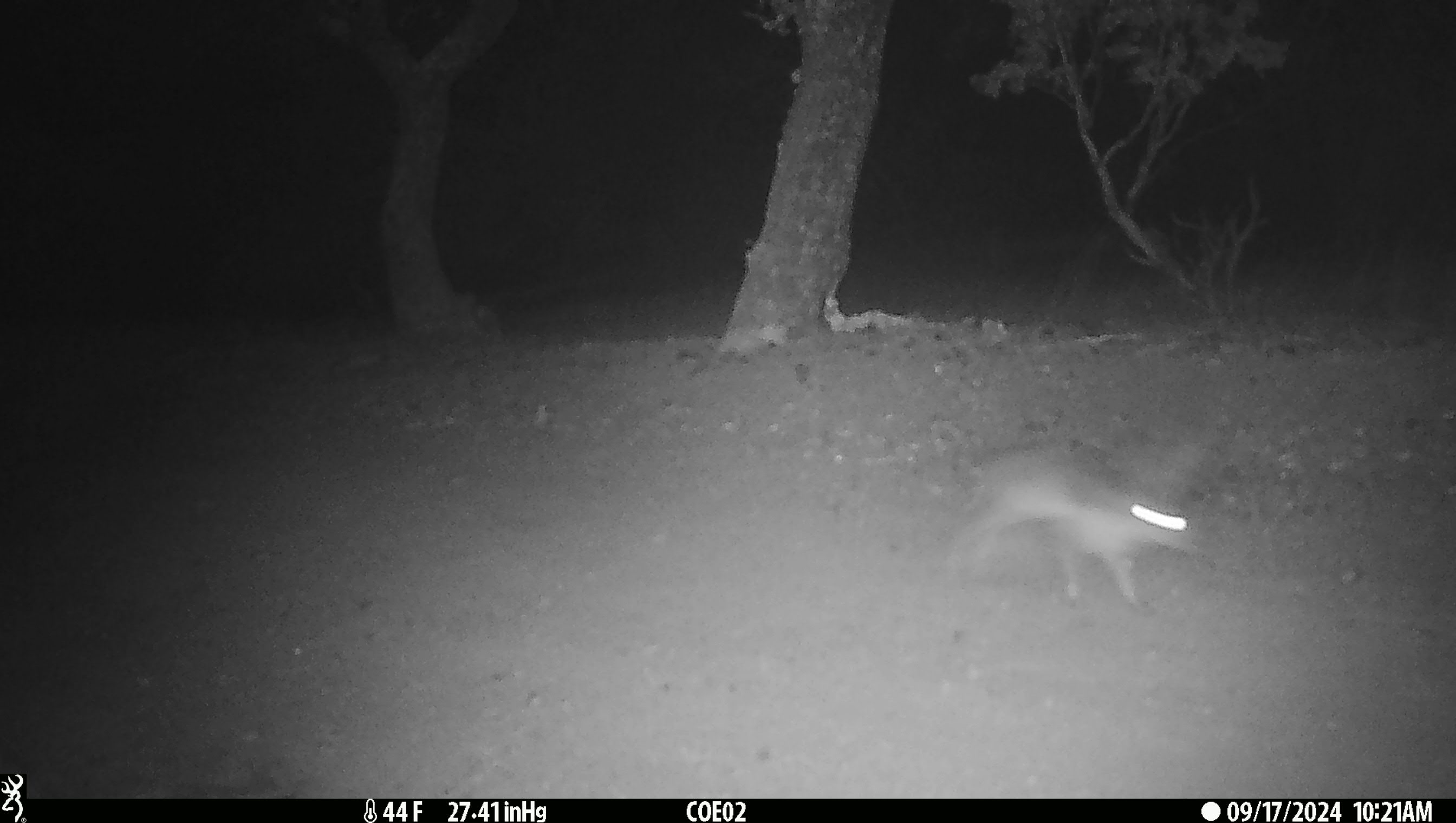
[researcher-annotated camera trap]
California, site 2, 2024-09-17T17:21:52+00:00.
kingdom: Animalia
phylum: Chordata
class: Mammalia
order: Lagomorpha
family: Leporidae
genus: Lepus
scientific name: Lepus californicus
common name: black-tailed jackrabbit